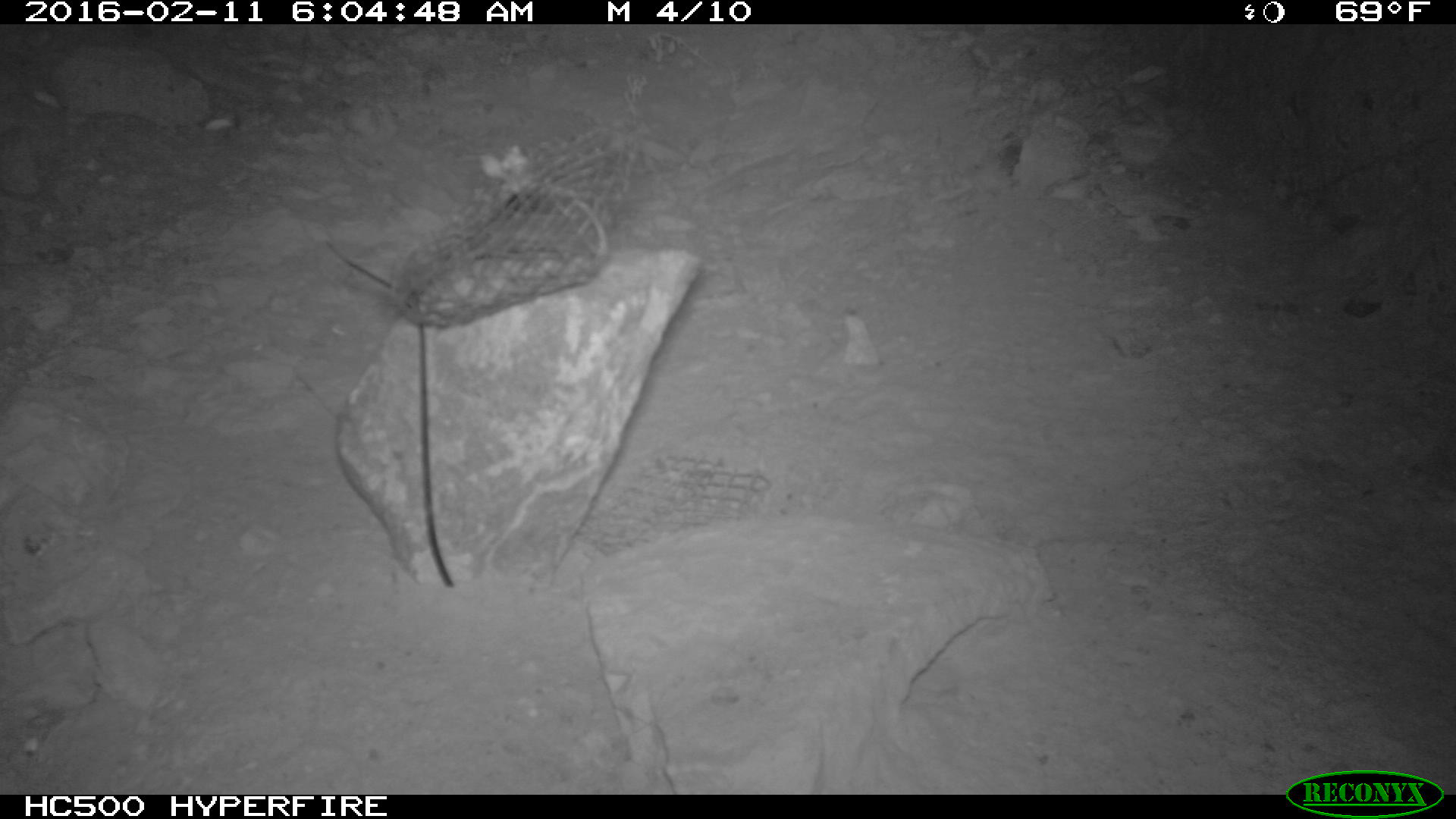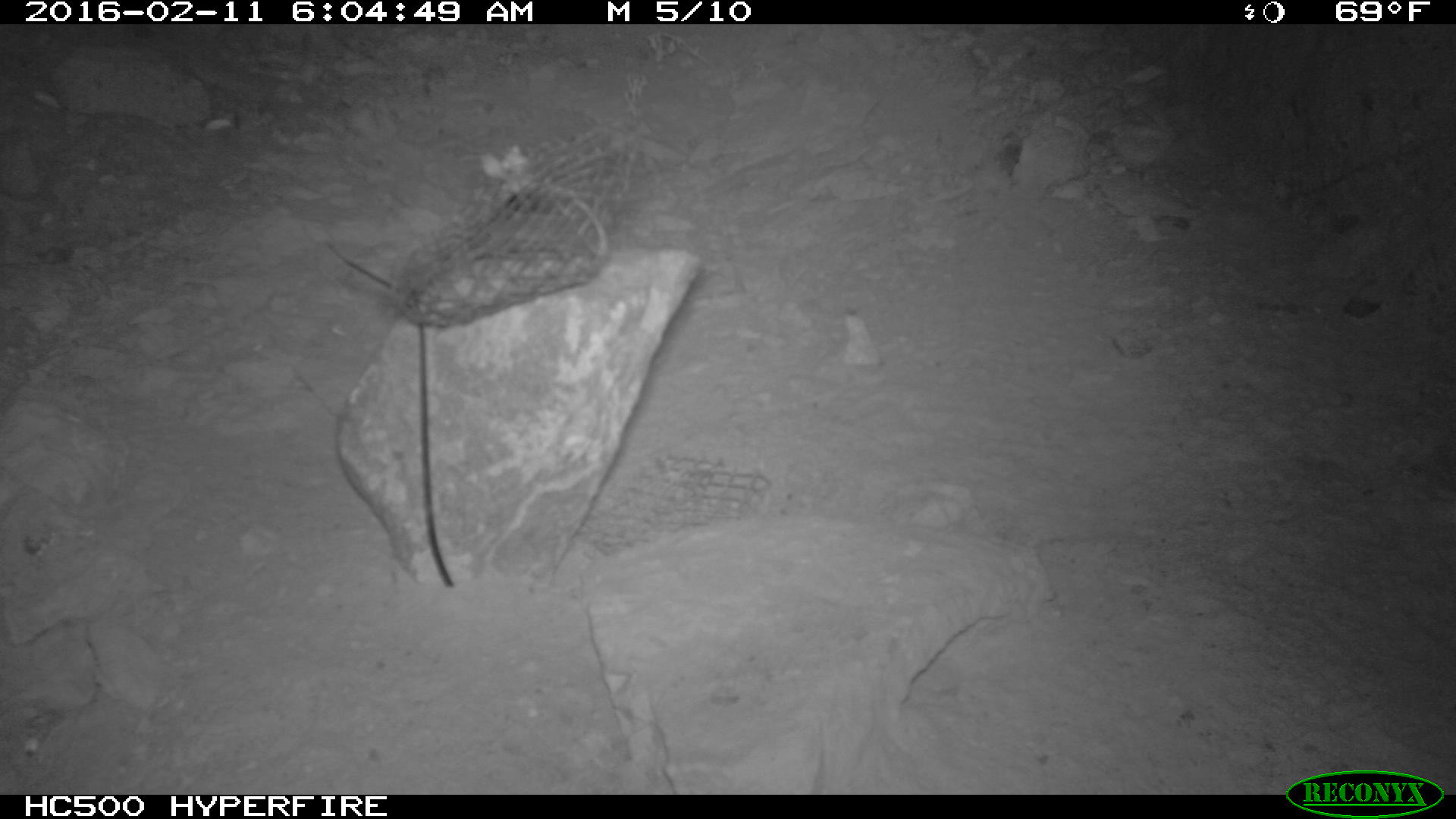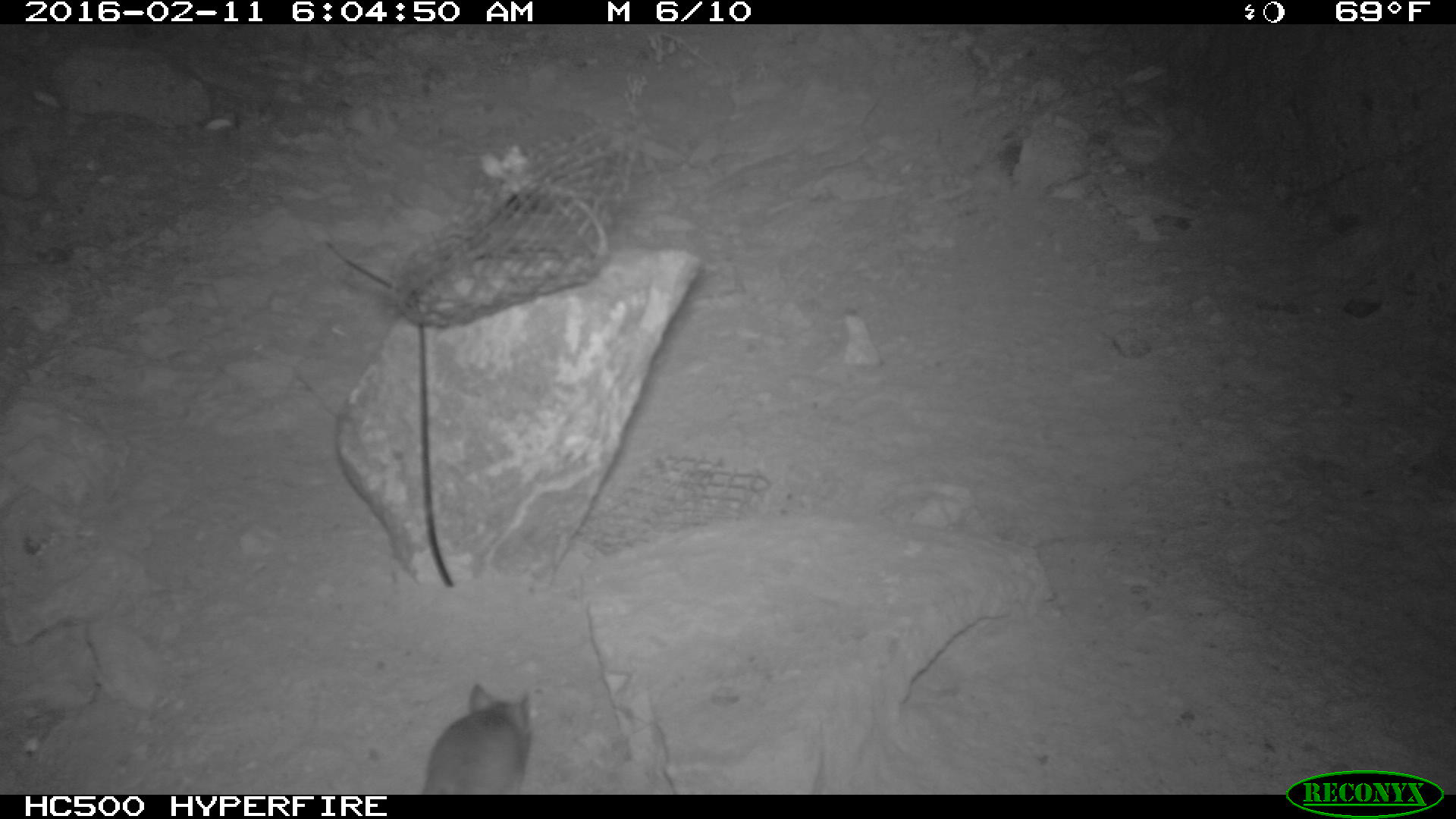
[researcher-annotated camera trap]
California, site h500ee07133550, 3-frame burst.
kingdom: Animalia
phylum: Chordata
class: Mammalia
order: Rodentia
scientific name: Rodentia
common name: rodent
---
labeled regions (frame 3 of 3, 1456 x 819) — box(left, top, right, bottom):
rodent: box(422, 679, 532, 792)